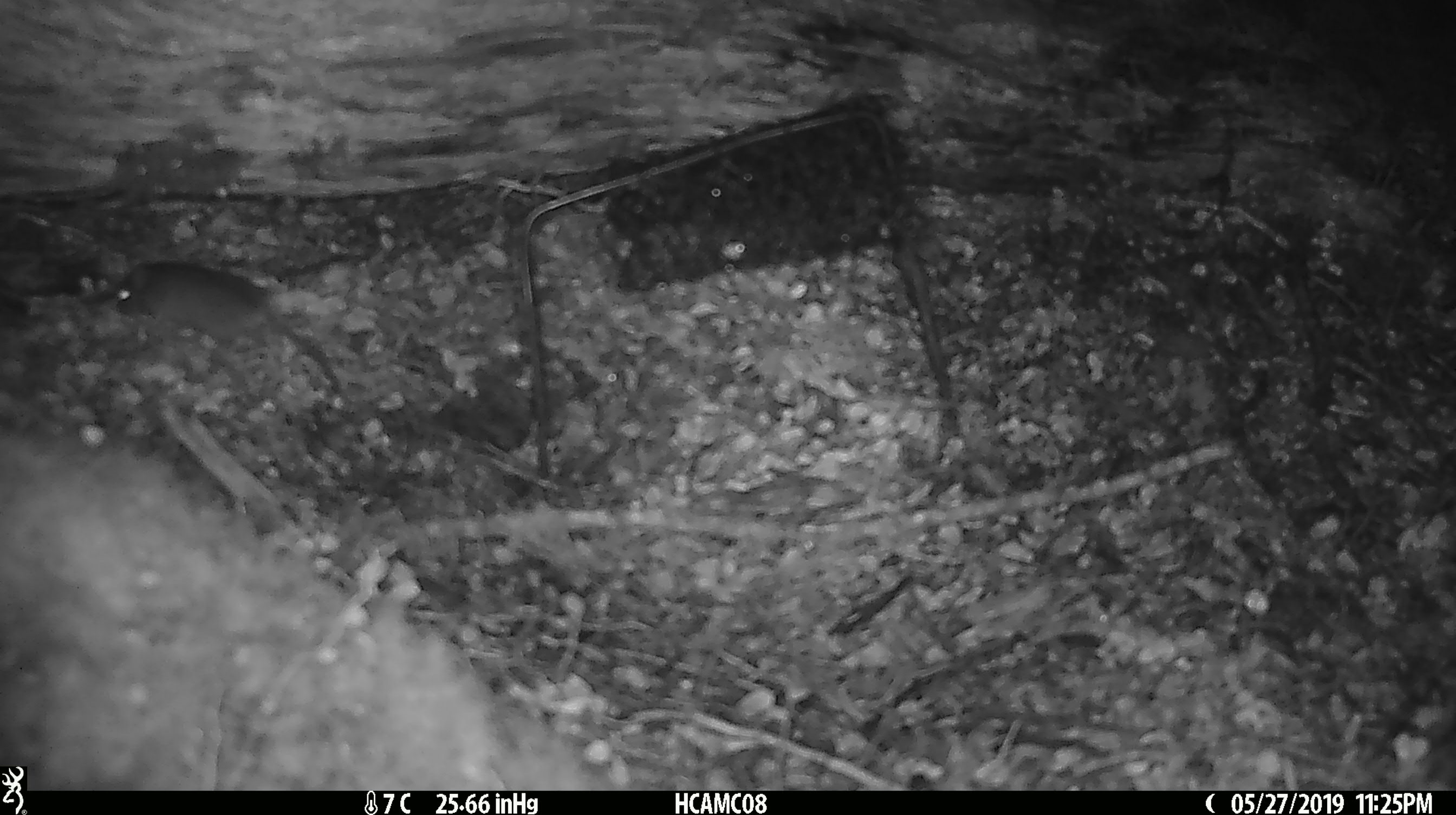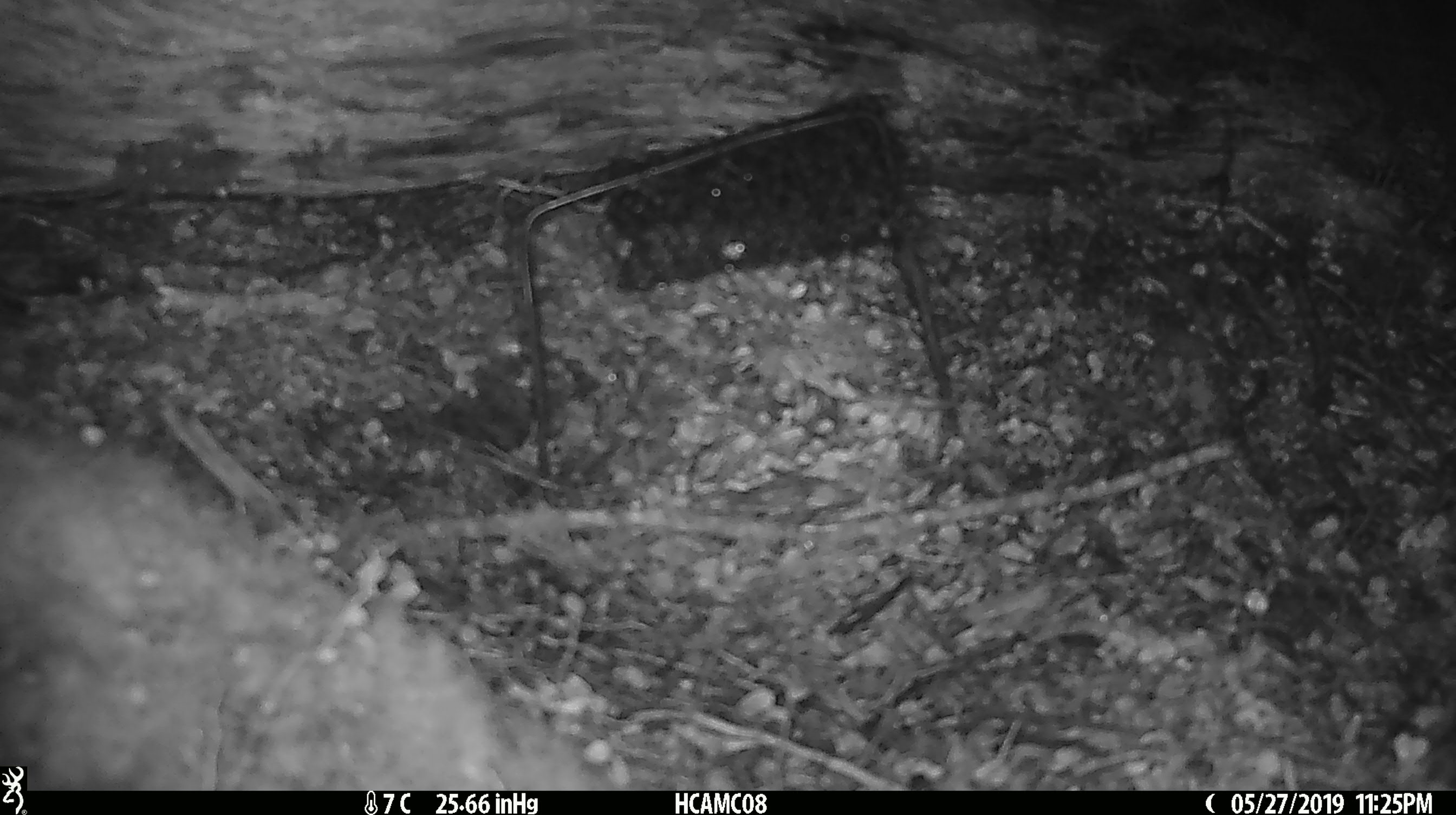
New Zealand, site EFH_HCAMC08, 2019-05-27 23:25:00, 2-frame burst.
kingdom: Animalia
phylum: Chordata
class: Mammalia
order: Rodentia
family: Muridae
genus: Mus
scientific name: Mus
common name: mouse